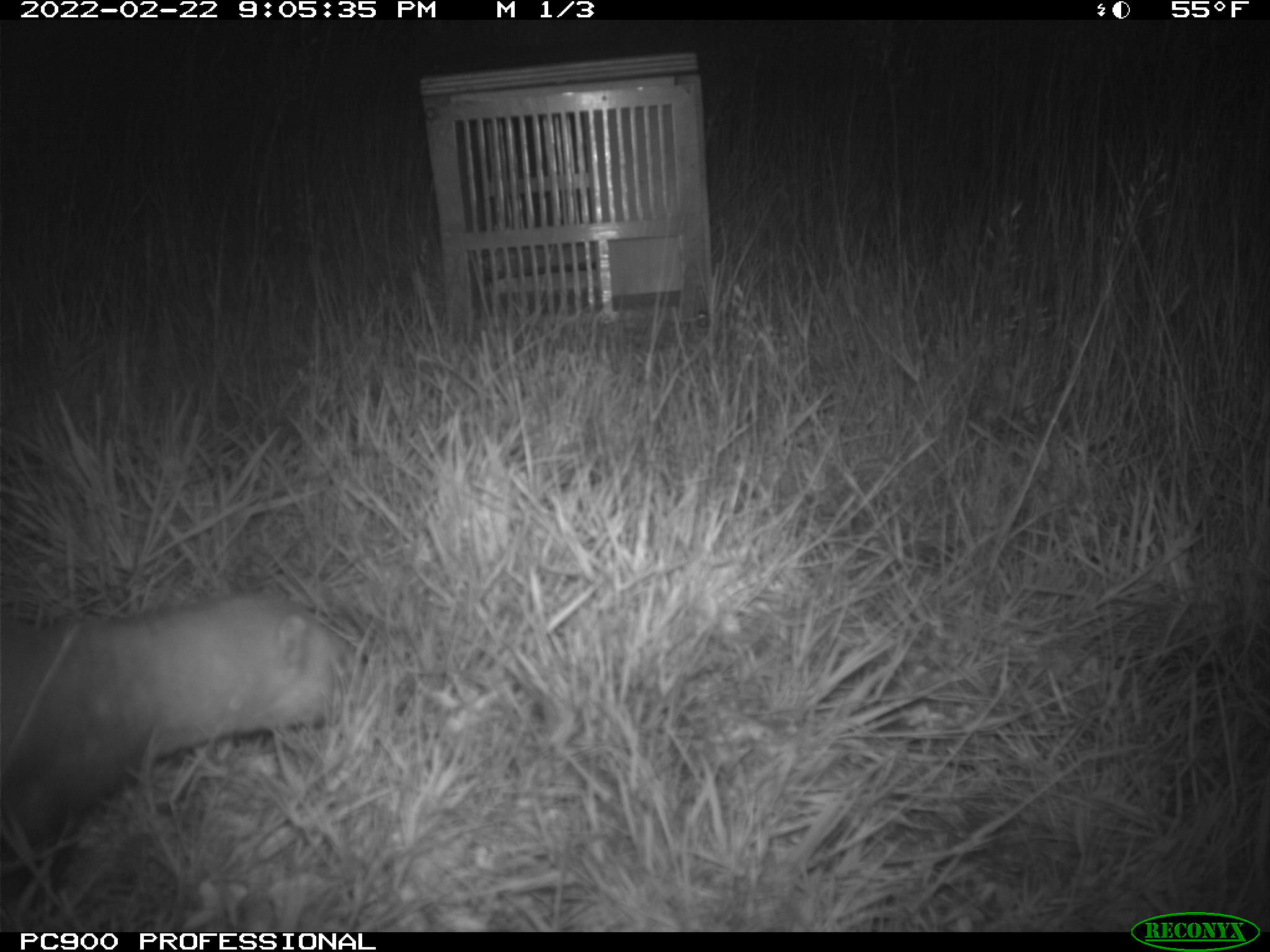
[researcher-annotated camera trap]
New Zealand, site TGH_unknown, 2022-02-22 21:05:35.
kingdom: Animalia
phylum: Chordata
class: Mammalia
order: Carnivora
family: Mustelidae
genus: Mustela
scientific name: Mustela furo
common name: ferret